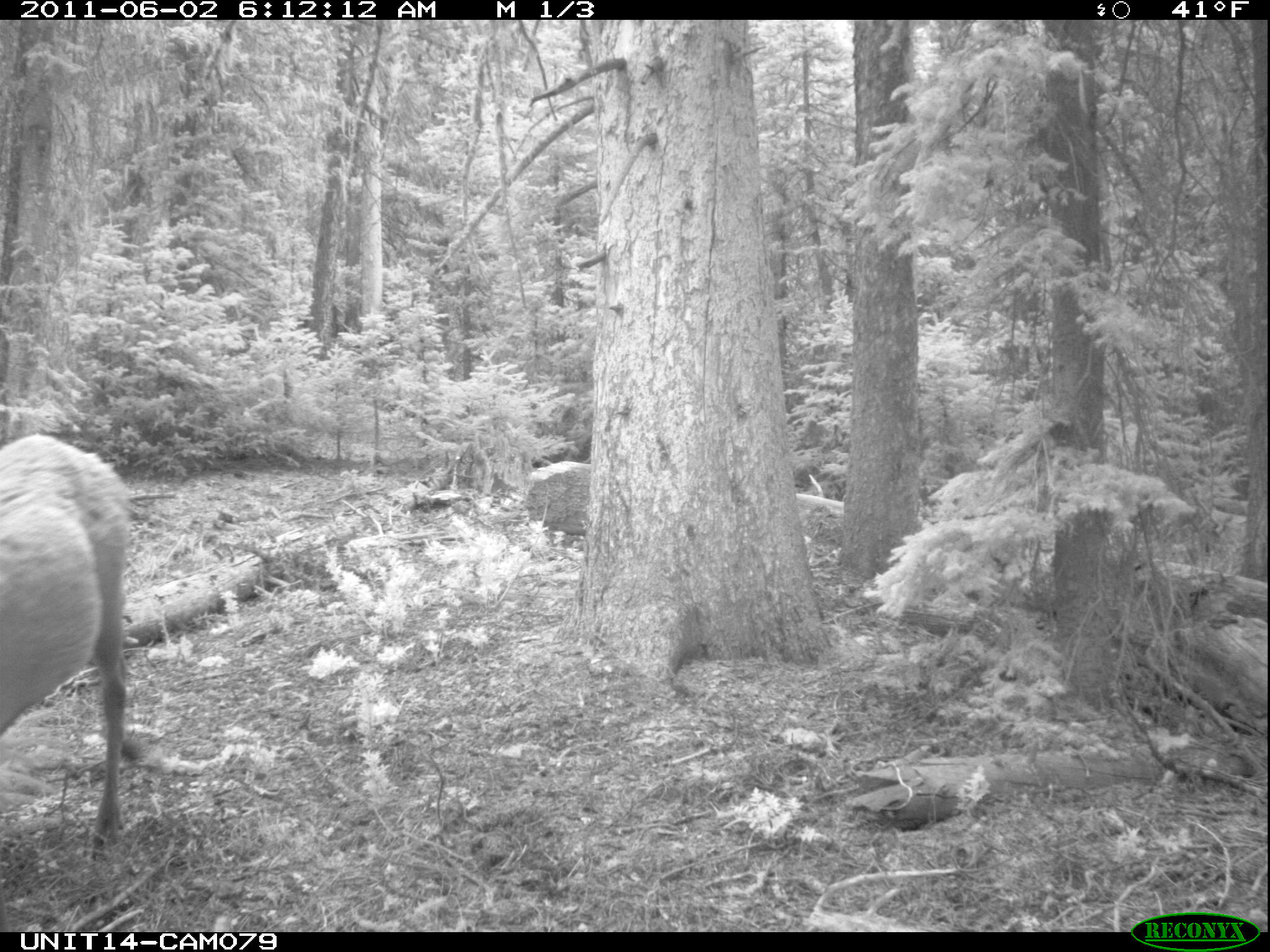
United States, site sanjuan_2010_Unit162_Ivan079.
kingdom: Animalia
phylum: Chordata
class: Mammalia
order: Artiodactyla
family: Cervidae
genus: Cervus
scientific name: Cervus elaphus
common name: red deer